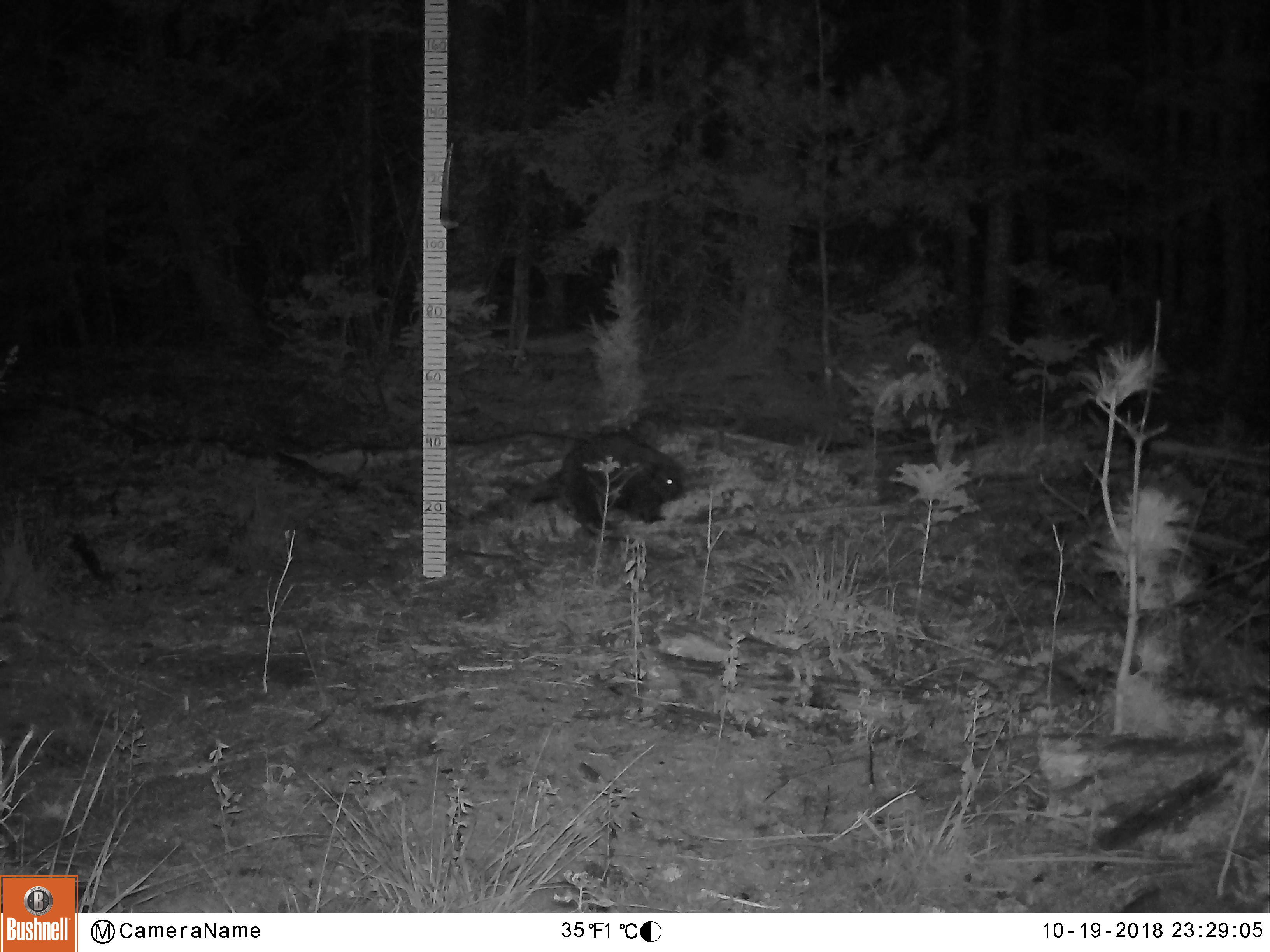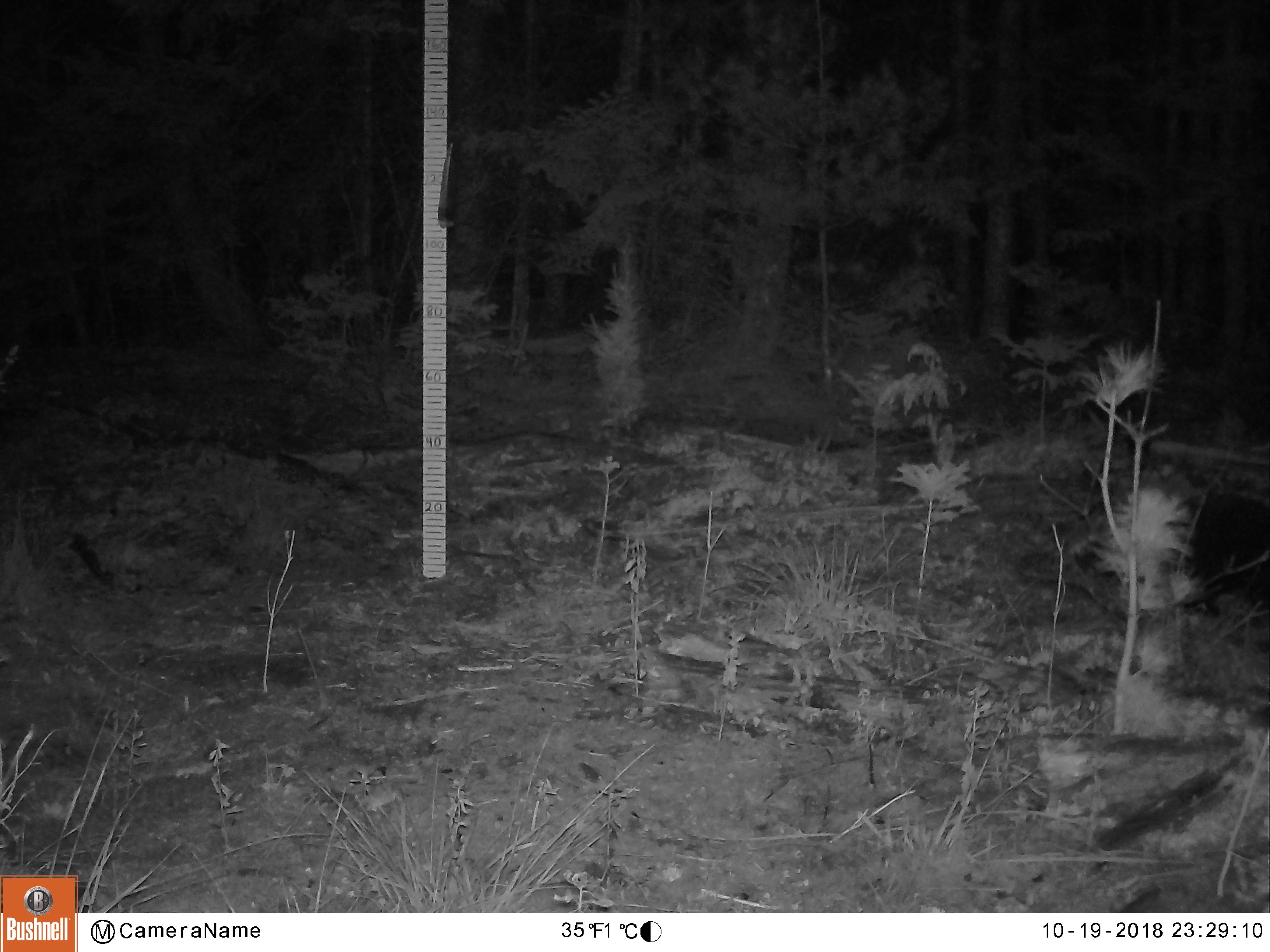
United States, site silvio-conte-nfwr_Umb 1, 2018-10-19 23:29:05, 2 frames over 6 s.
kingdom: Animalia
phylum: Chordata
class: Mammalia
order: Rodentia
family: Erethizontidae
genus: Erethizon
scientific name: Erethizon dorsatum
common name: porcupine